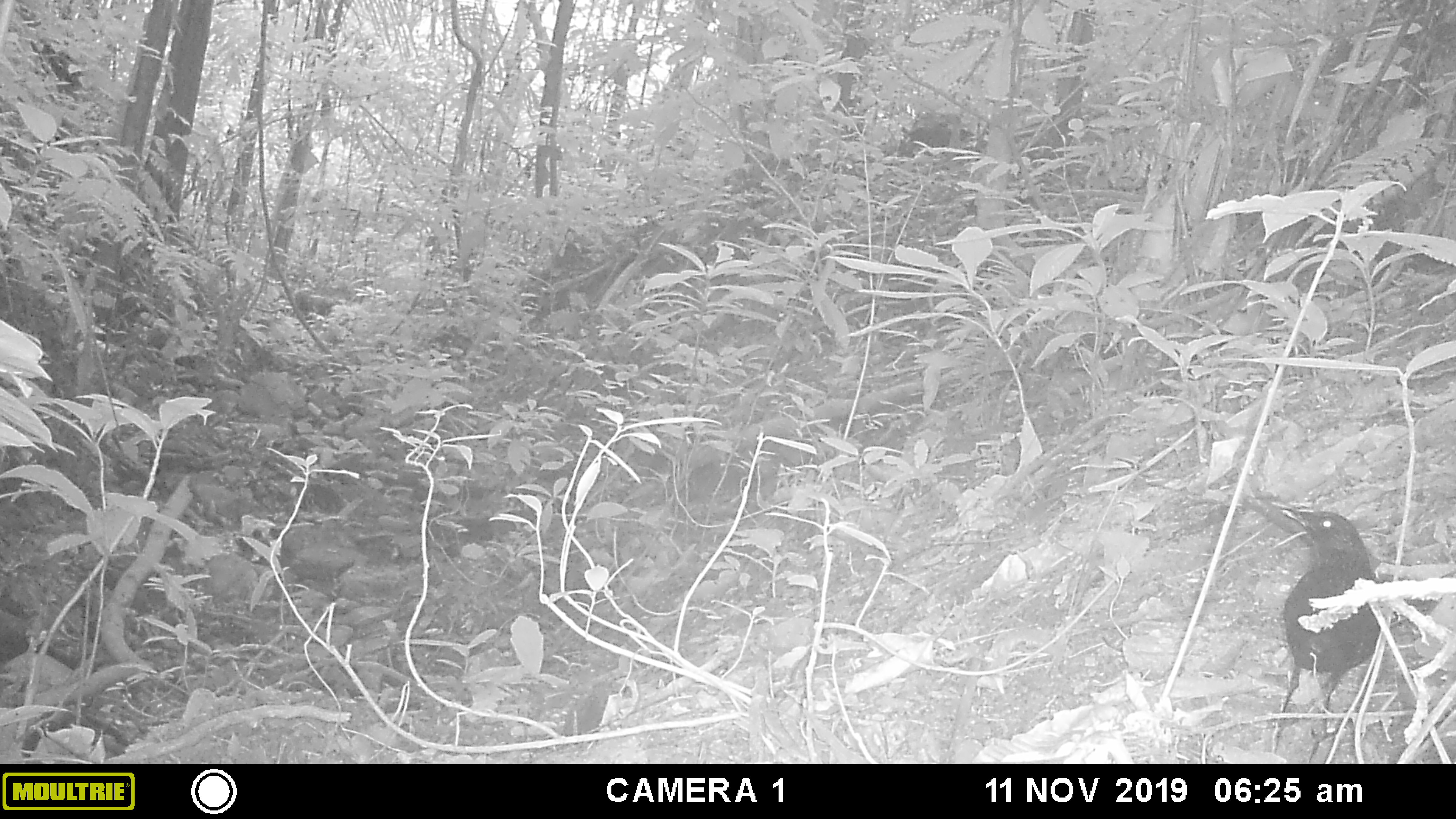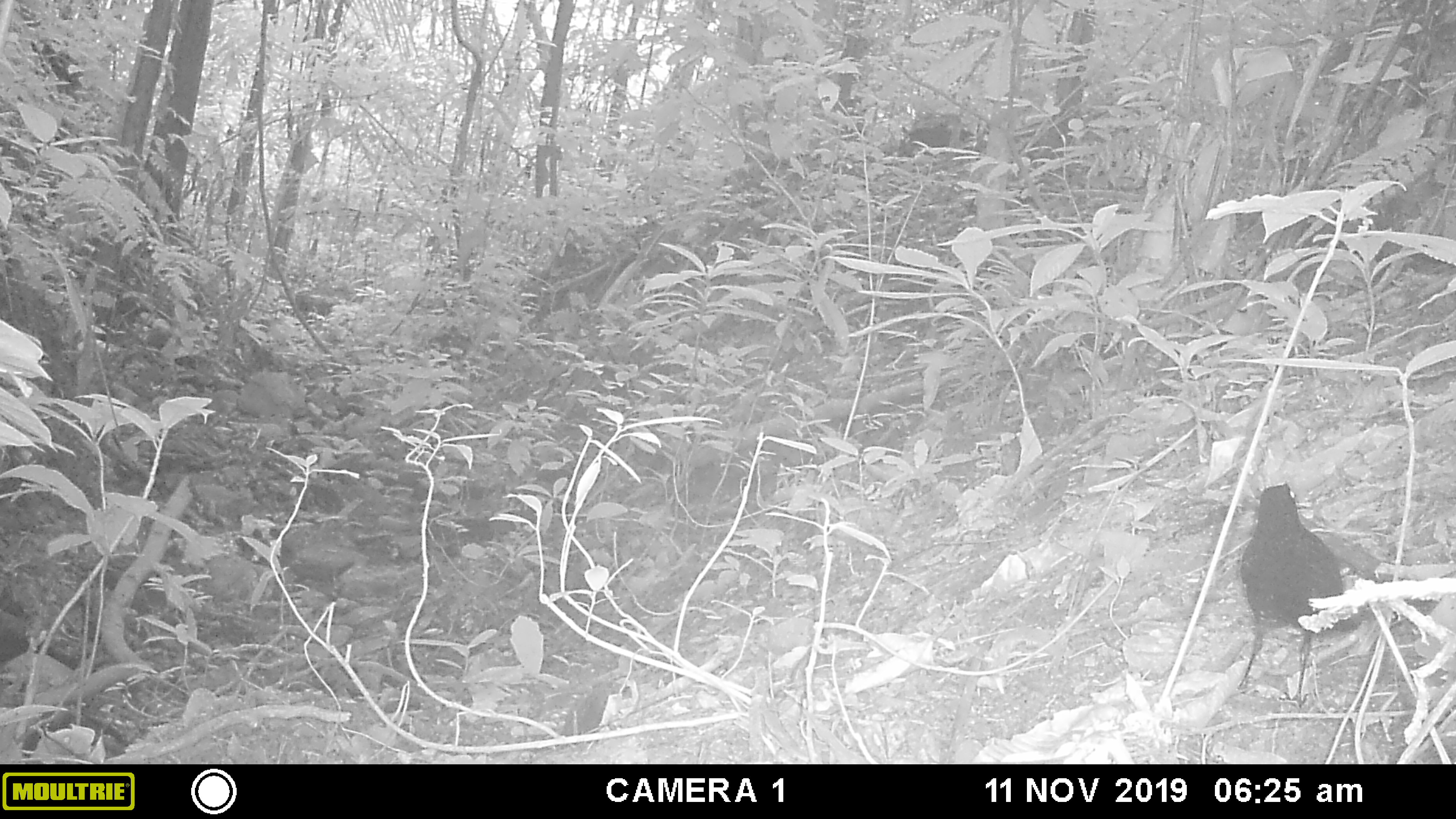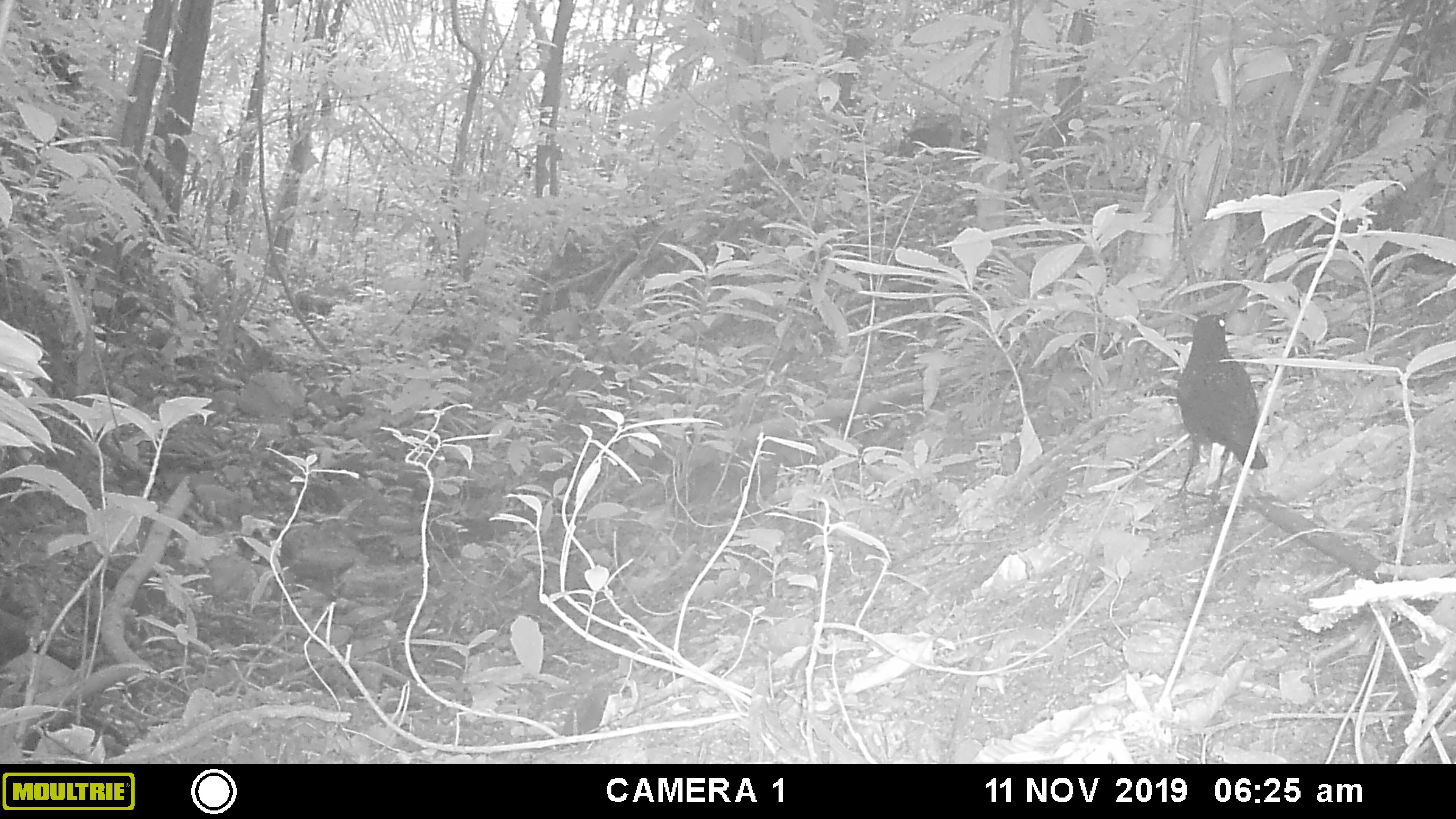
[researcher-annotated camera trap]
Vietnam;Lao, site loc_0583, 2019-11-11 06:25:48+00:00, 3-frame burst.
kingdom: Animalia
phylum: Chordata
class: Aves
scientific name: Aves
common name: bird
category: unidentified bird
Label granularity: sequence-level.